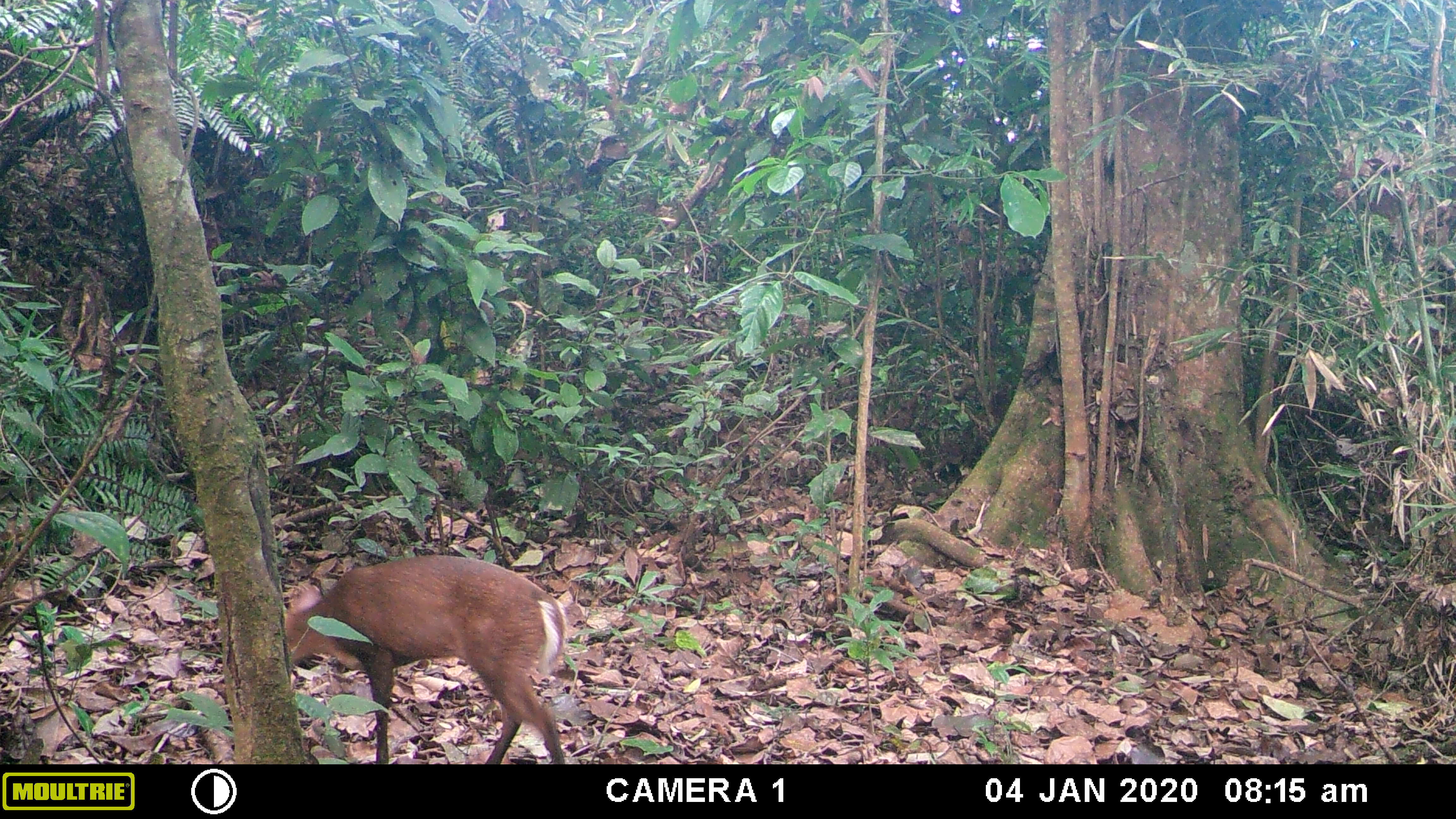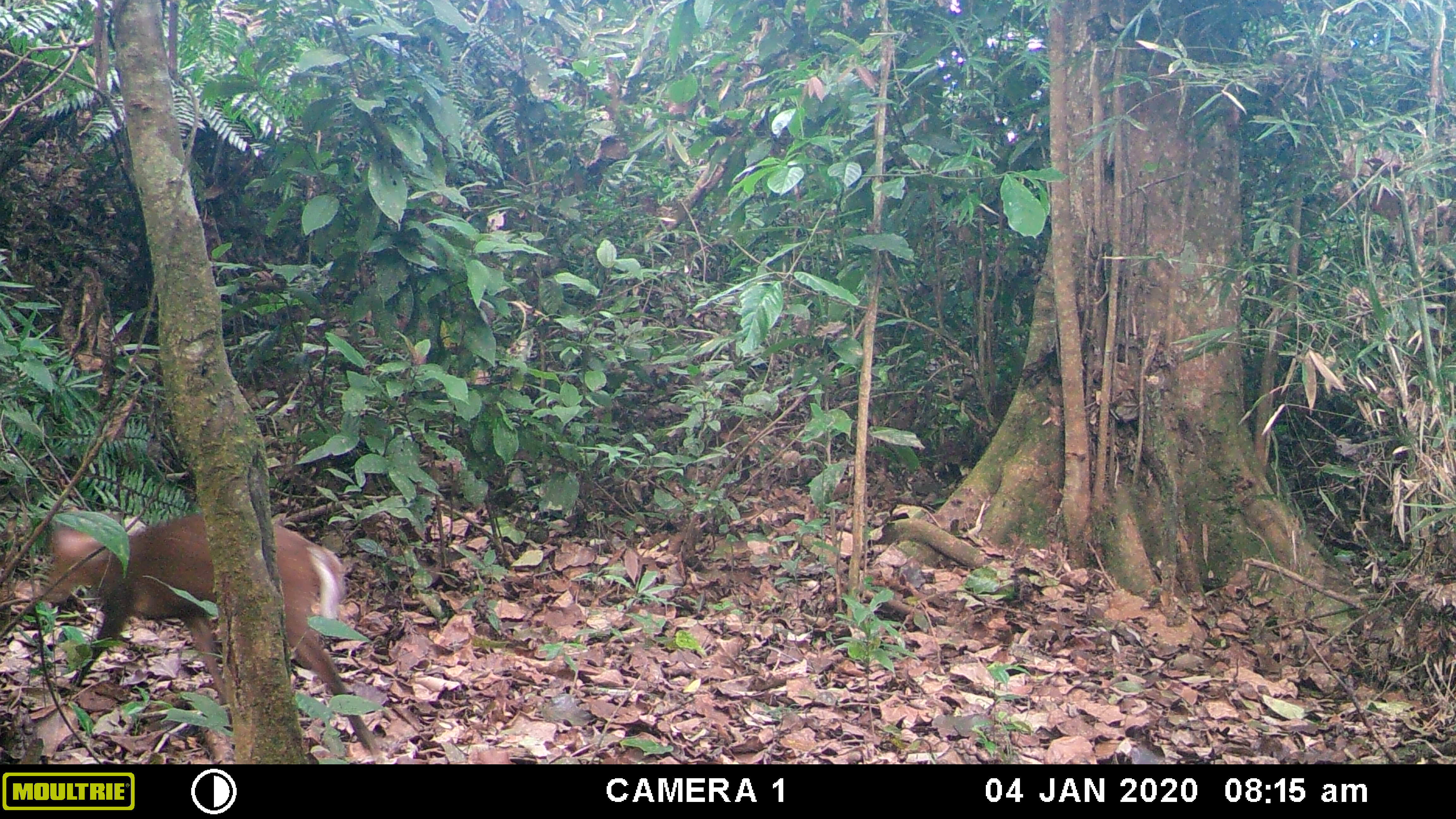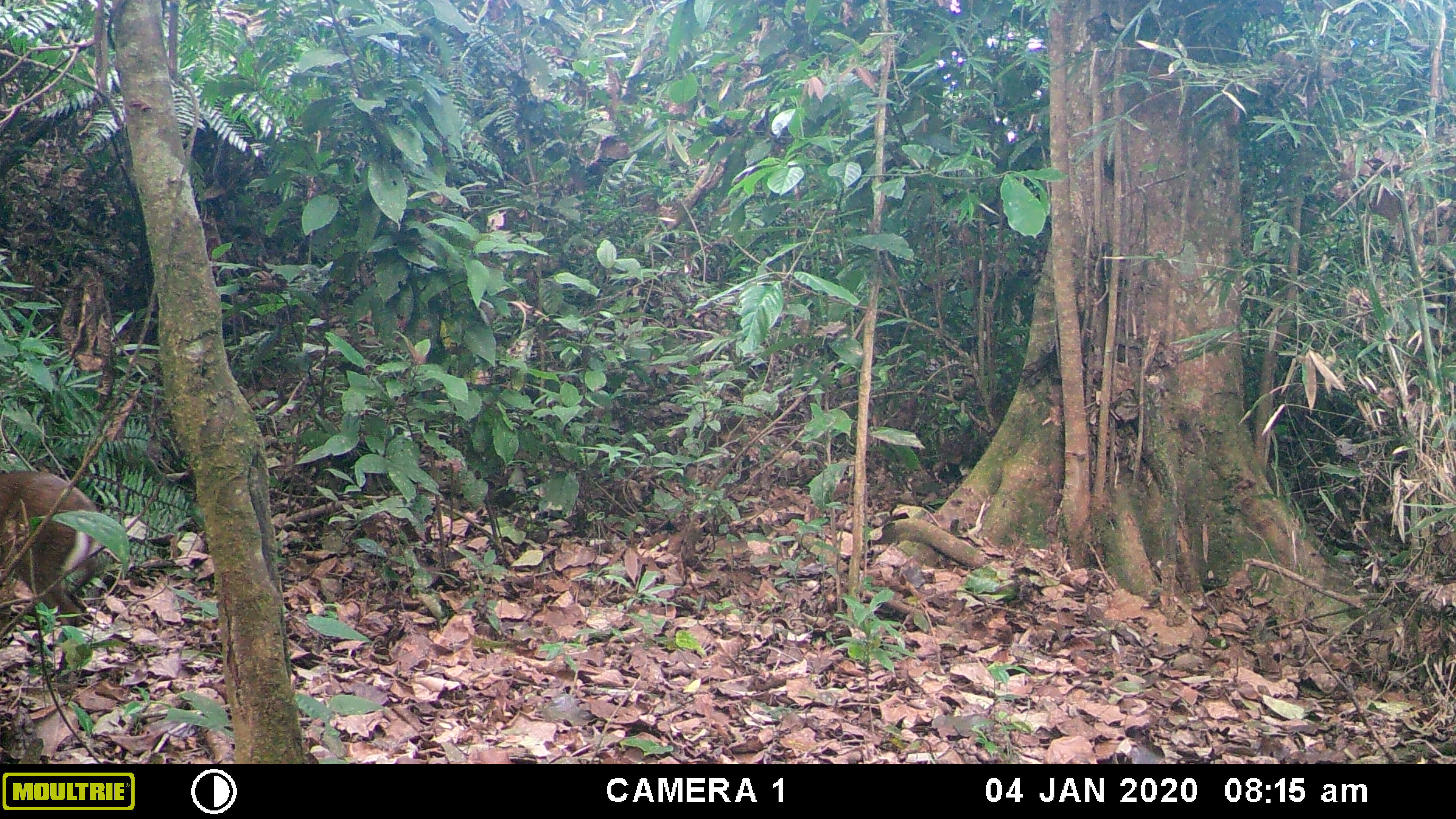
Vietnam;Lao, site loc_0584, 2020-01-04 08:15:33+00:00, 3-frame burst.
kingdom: Animalia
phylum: Chordata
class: Mammalia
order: Artiodactyla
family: Cervidae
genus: Muntiacus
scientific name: Muntiacus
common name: muntjacs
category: unidentified muntjac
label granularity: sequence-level